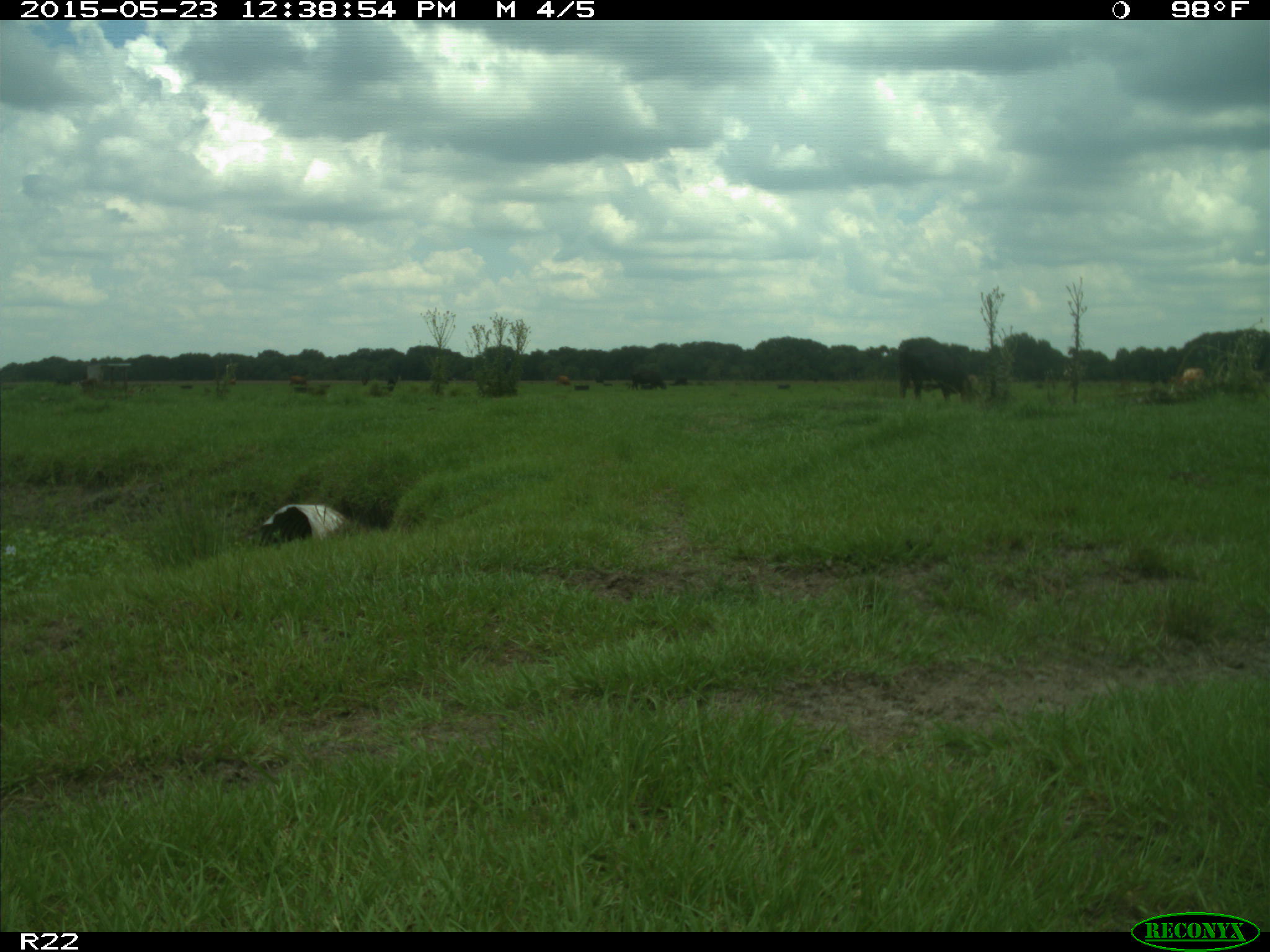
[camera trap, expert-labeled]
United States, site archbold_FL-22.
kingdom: Animalia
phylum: Chordata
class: Mammalia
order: Artiodactyla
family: Bovidae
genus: Bos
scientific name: Bos taurus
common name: domestic cow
Bos taurus (domestic cow).